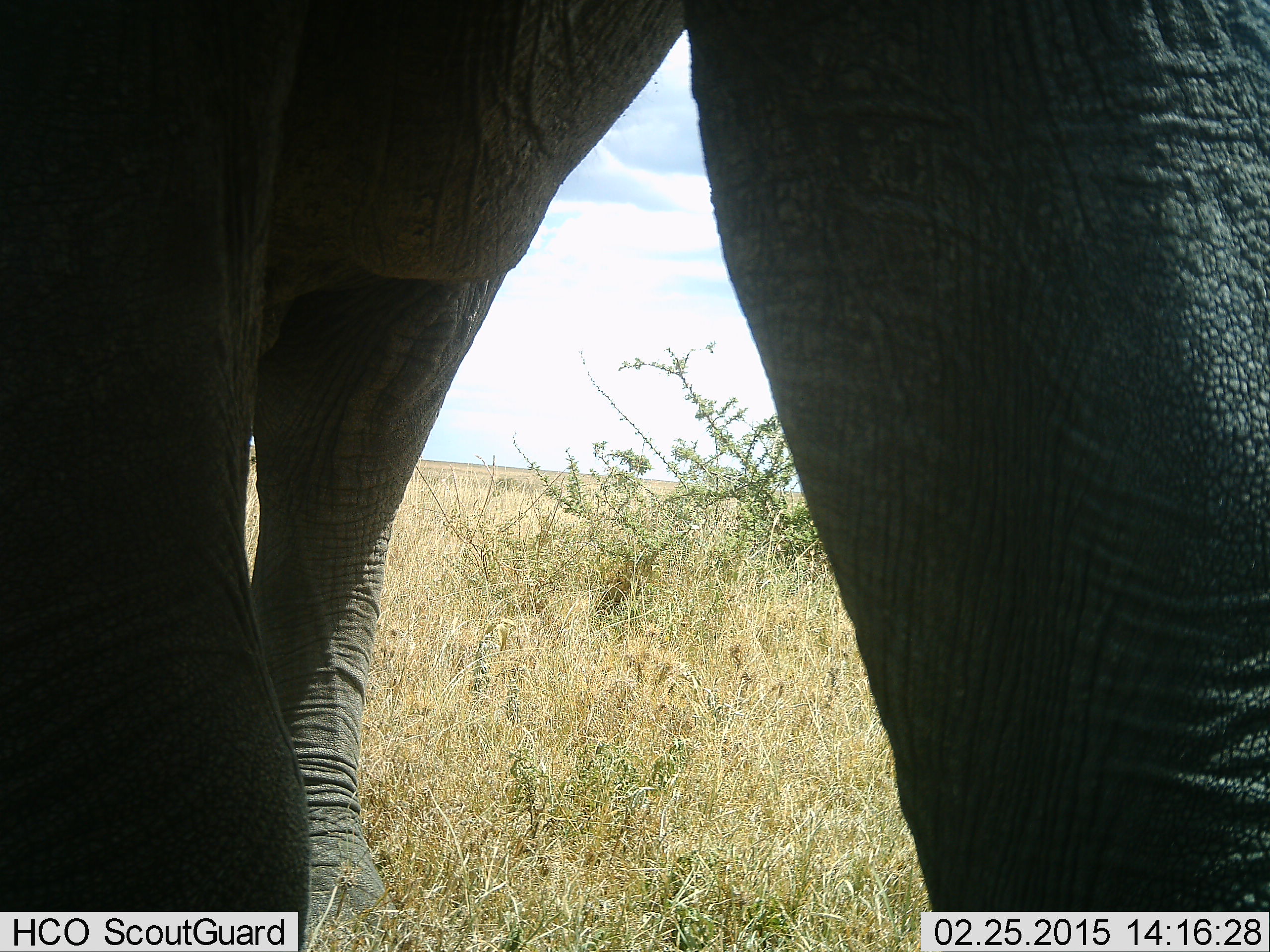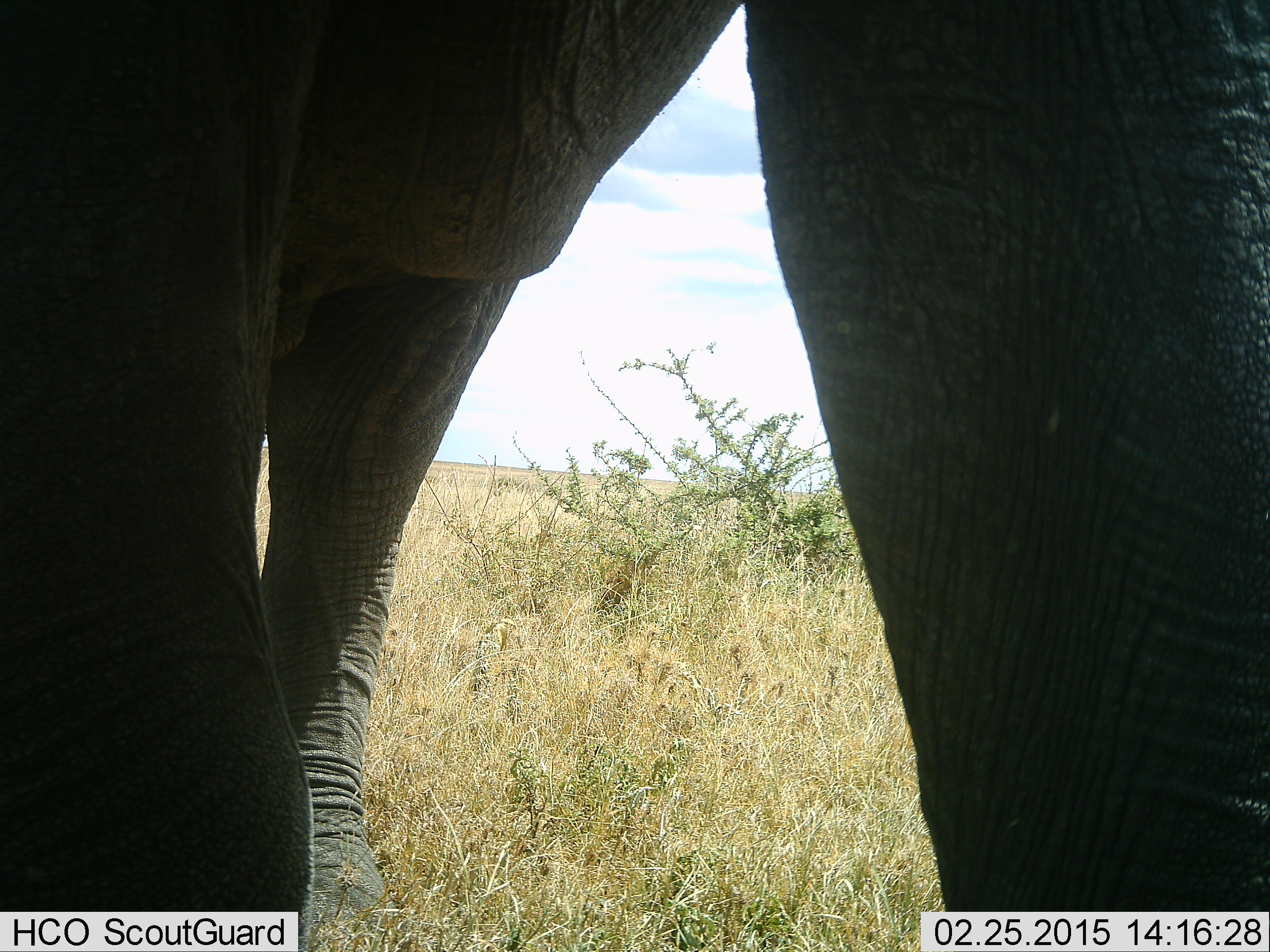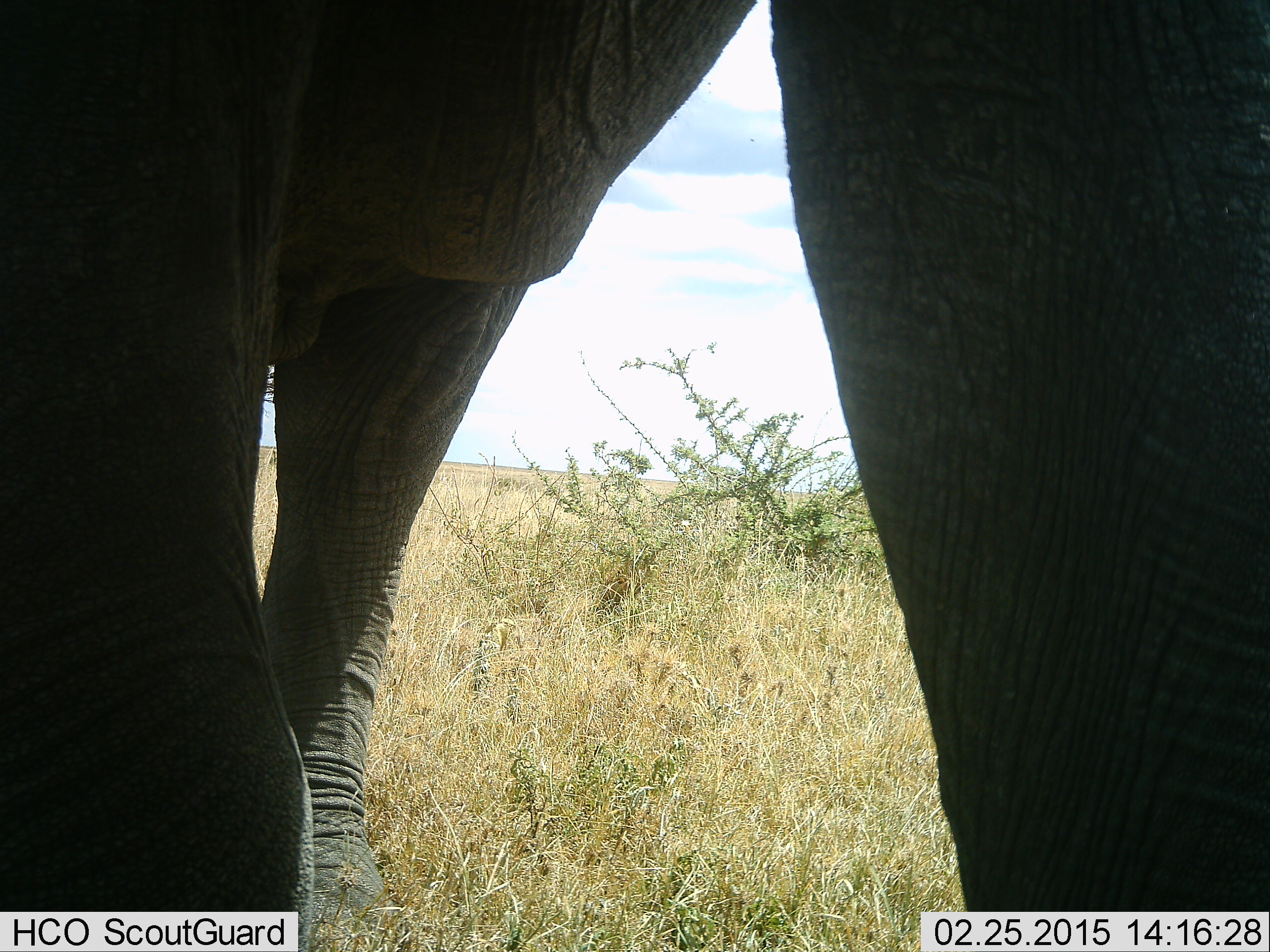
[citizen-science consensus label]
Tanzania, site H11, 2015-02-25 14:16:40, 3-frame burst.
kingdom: Animalia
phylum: Chordata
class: Mammalia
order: Proboscidea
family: Elephantidae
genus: Loxodonta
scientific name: Loxodonta africana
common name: african bush elephant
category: elephant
Elephant (african bush elephant) (Loxodonta africana), count 1. Behavior (volunteer vote fractions): standing 50%, resting 0%, moving 50%, interacting 0%. Young present (vote fraction): 0%. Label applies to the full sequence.